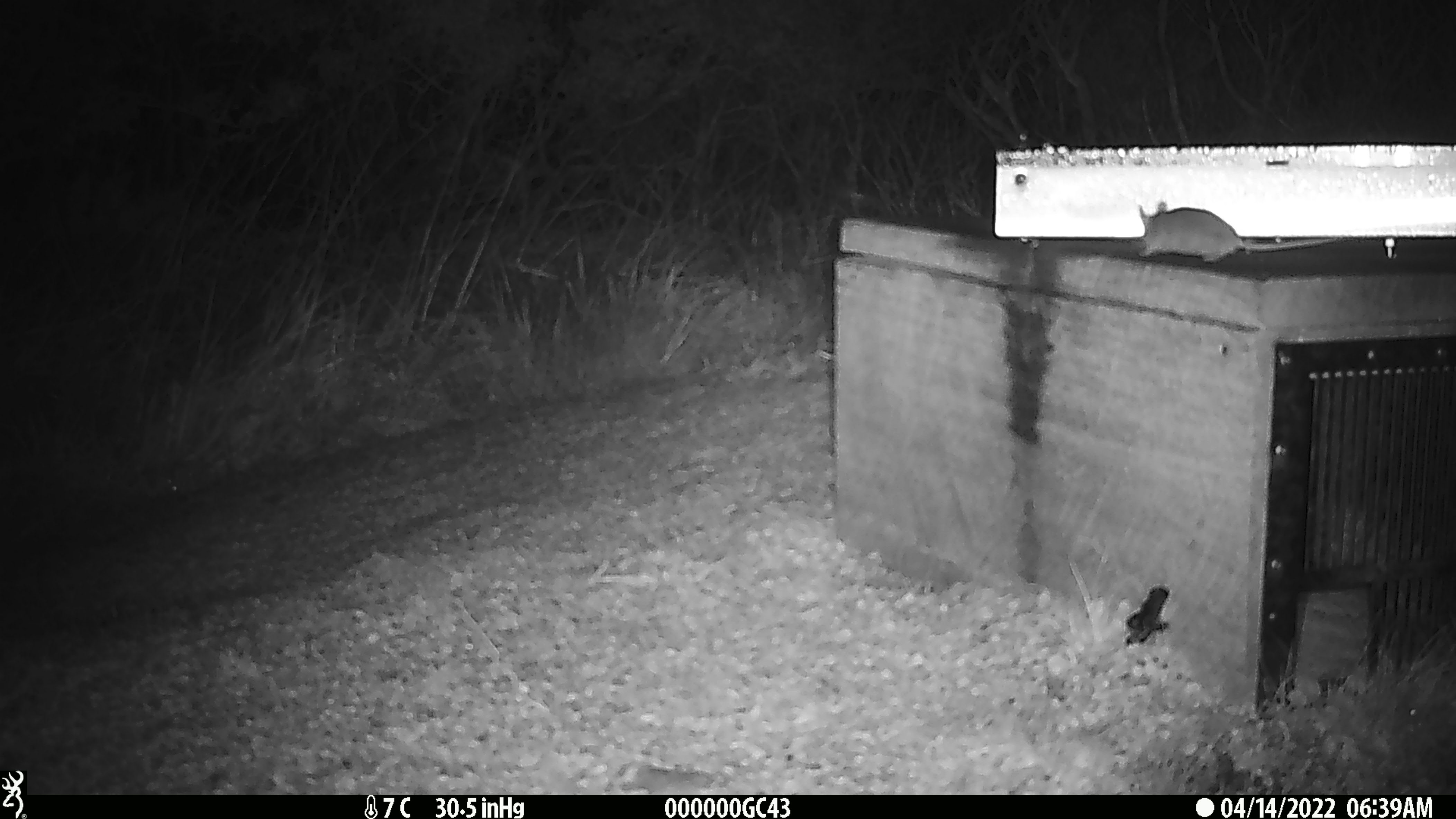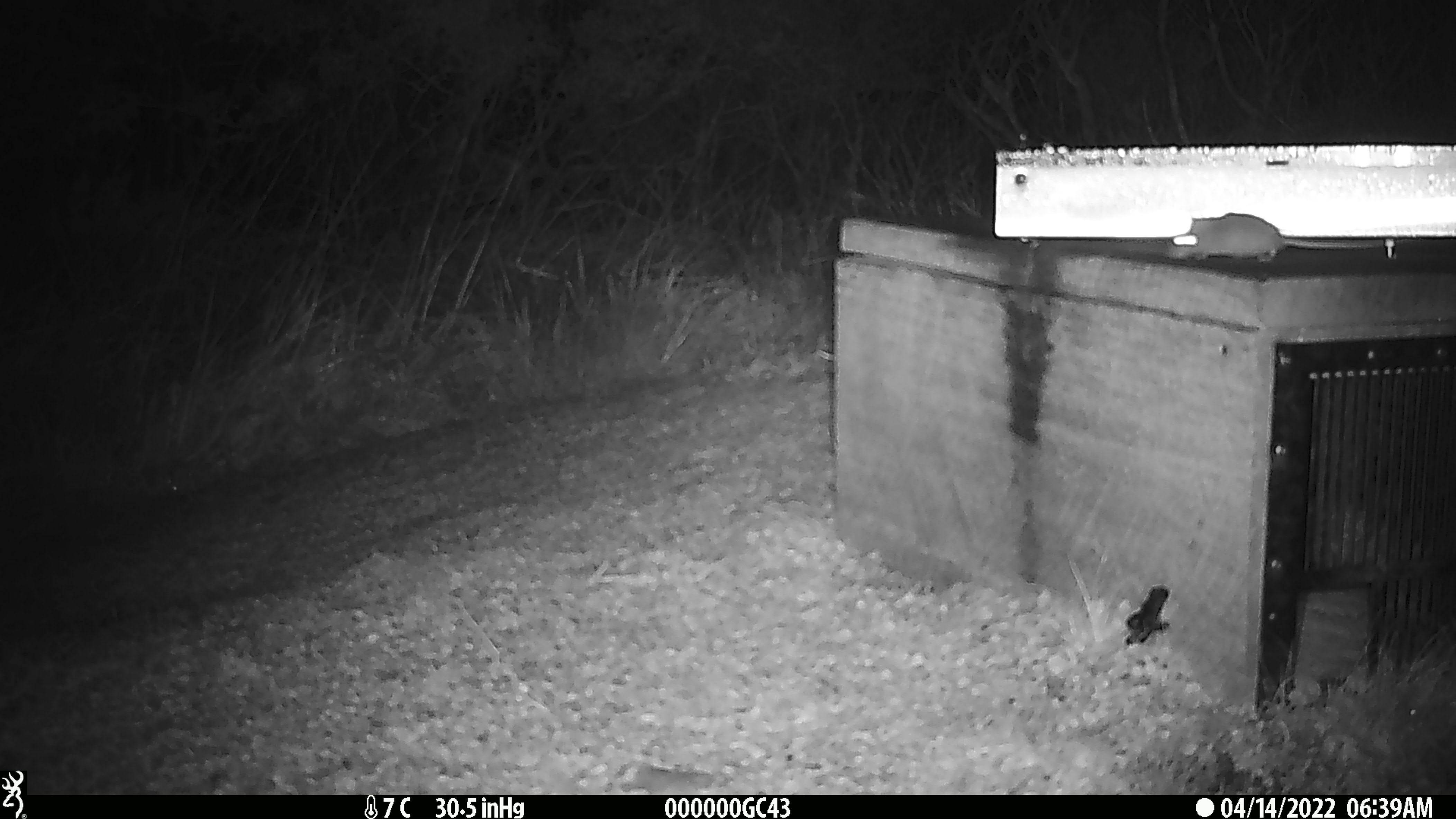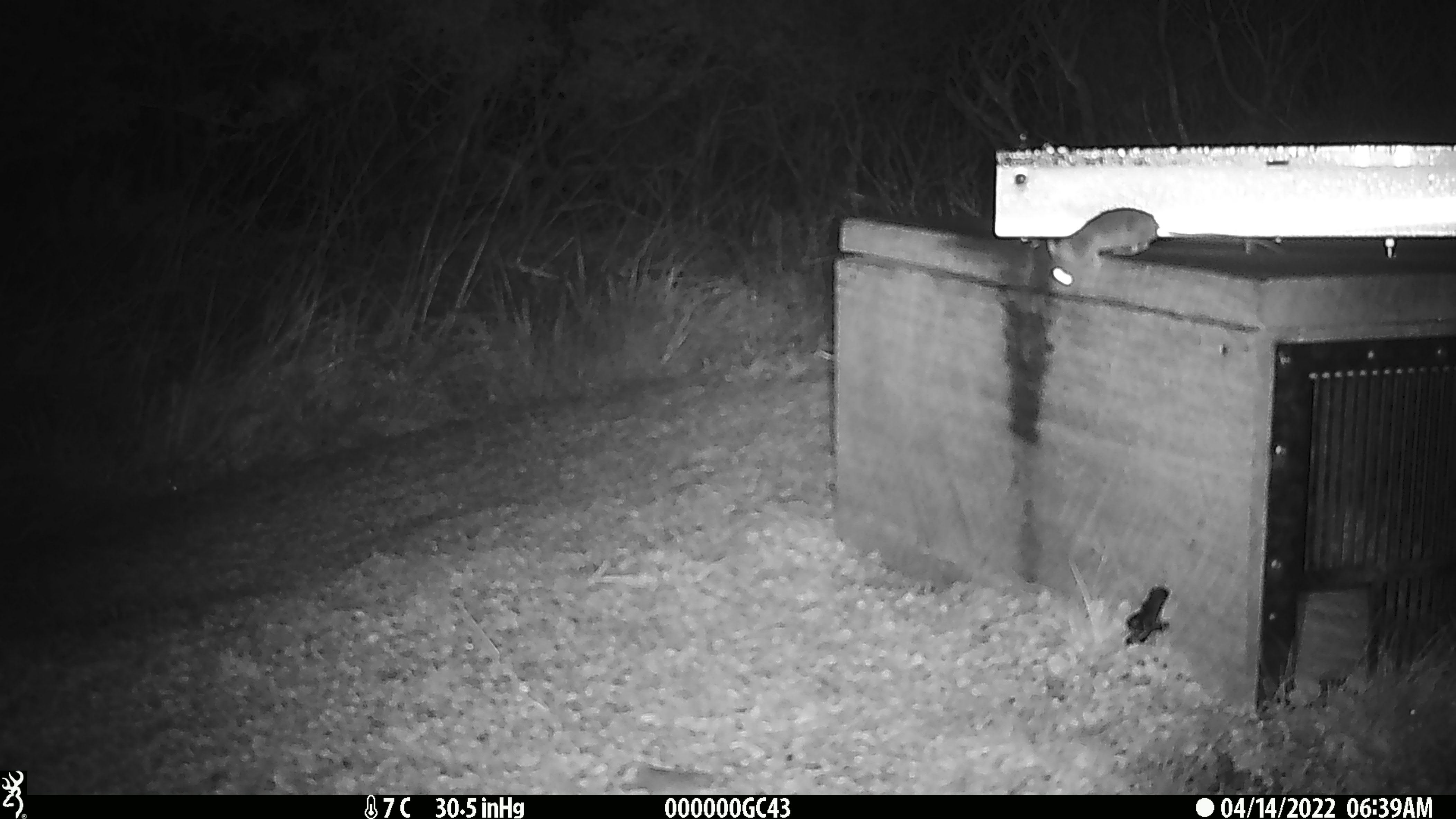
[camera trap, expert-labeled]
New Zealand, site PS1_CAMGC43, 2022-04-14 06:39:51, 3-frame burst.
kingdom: Animalia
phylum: Chordata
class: Mammalia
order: Rodentia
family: Muridae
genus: Mus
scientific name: Mus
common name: mouse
Mouse (Mus).